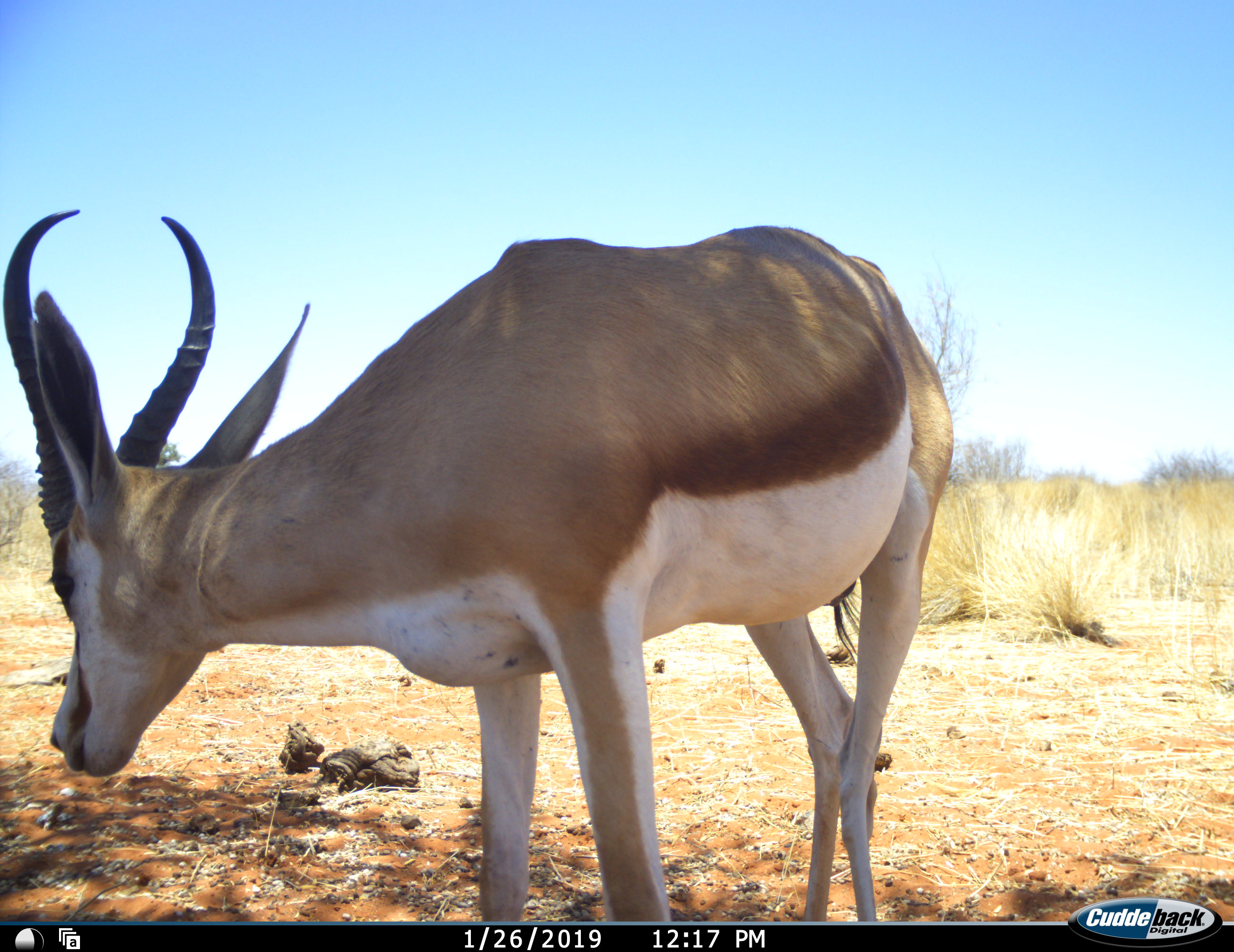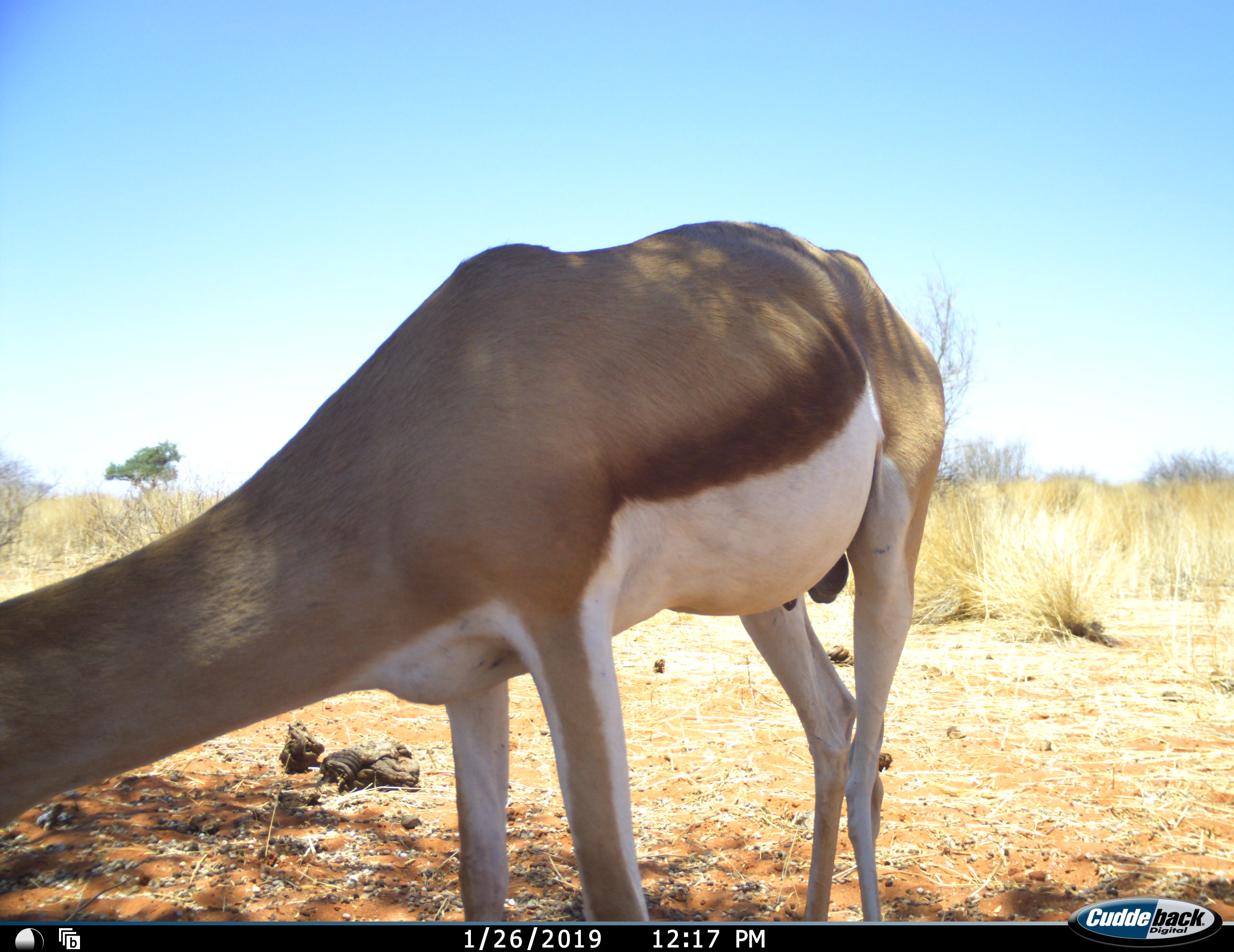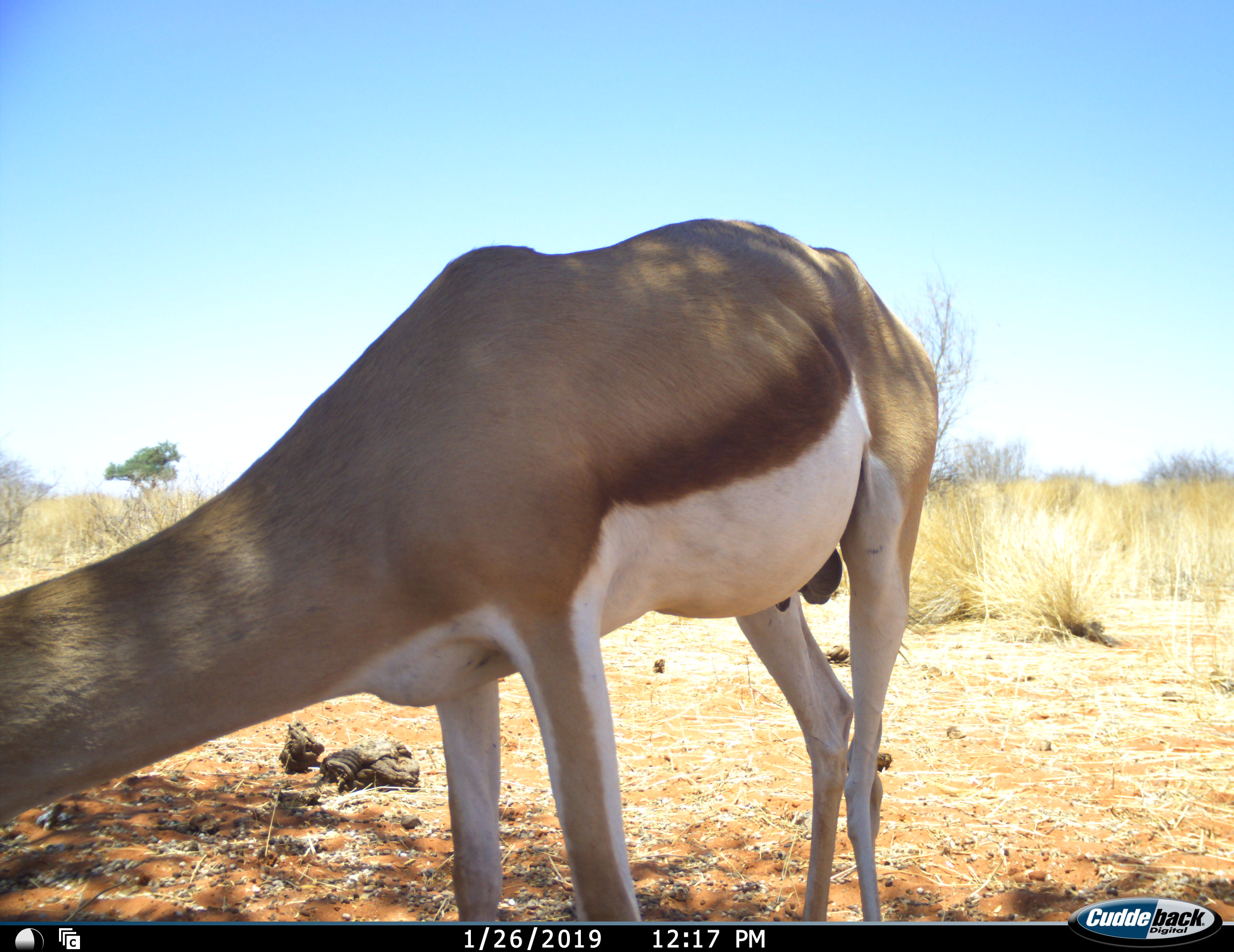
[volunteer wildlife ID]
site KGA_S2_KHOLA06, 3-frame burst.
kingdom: Animalia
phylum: Chordata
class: Mammalia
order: Artiodactyla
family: Bovidae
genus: Antidorcas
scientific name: Antidorcas marsupialis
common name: springbok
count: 1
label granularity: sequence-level